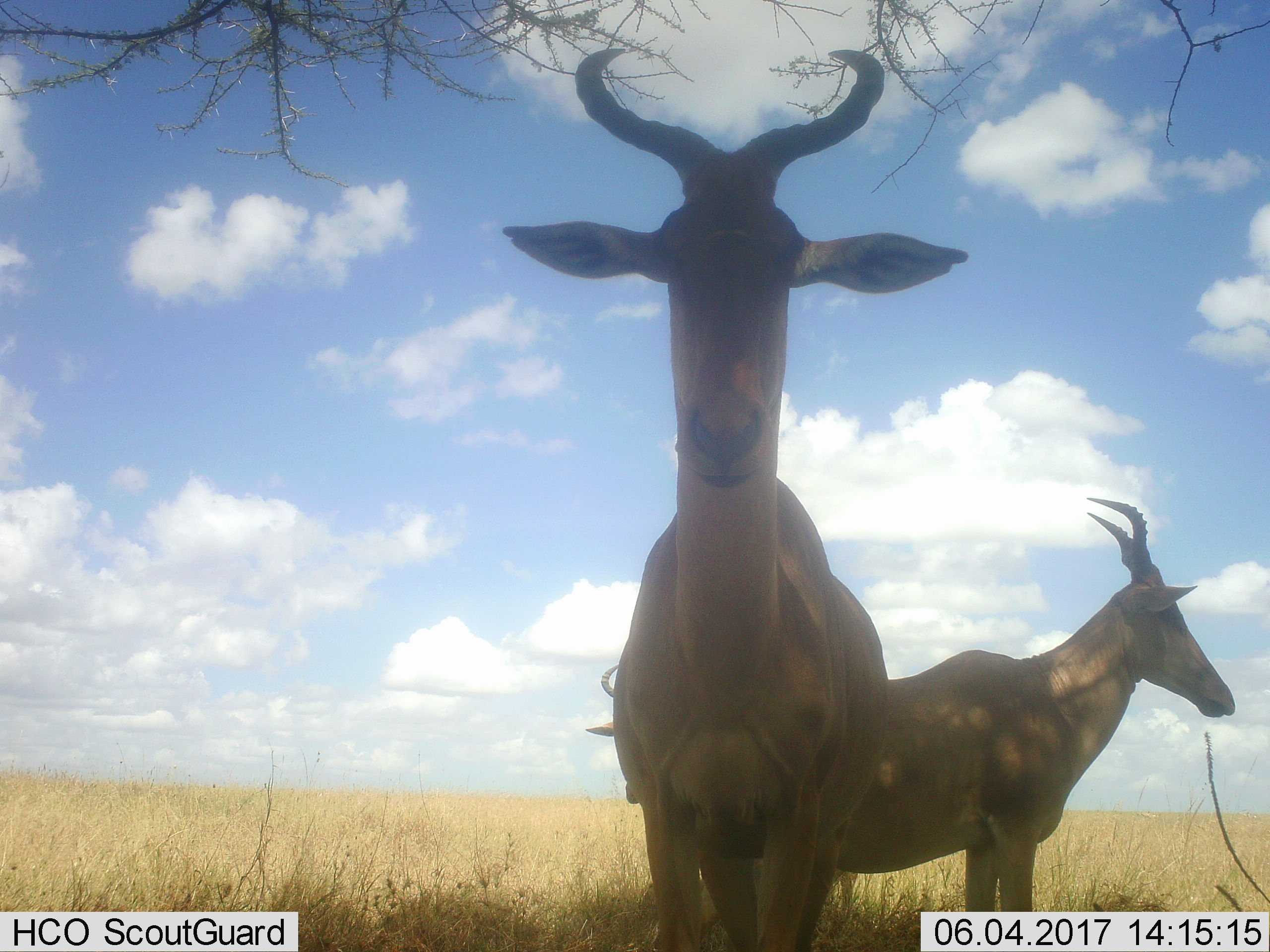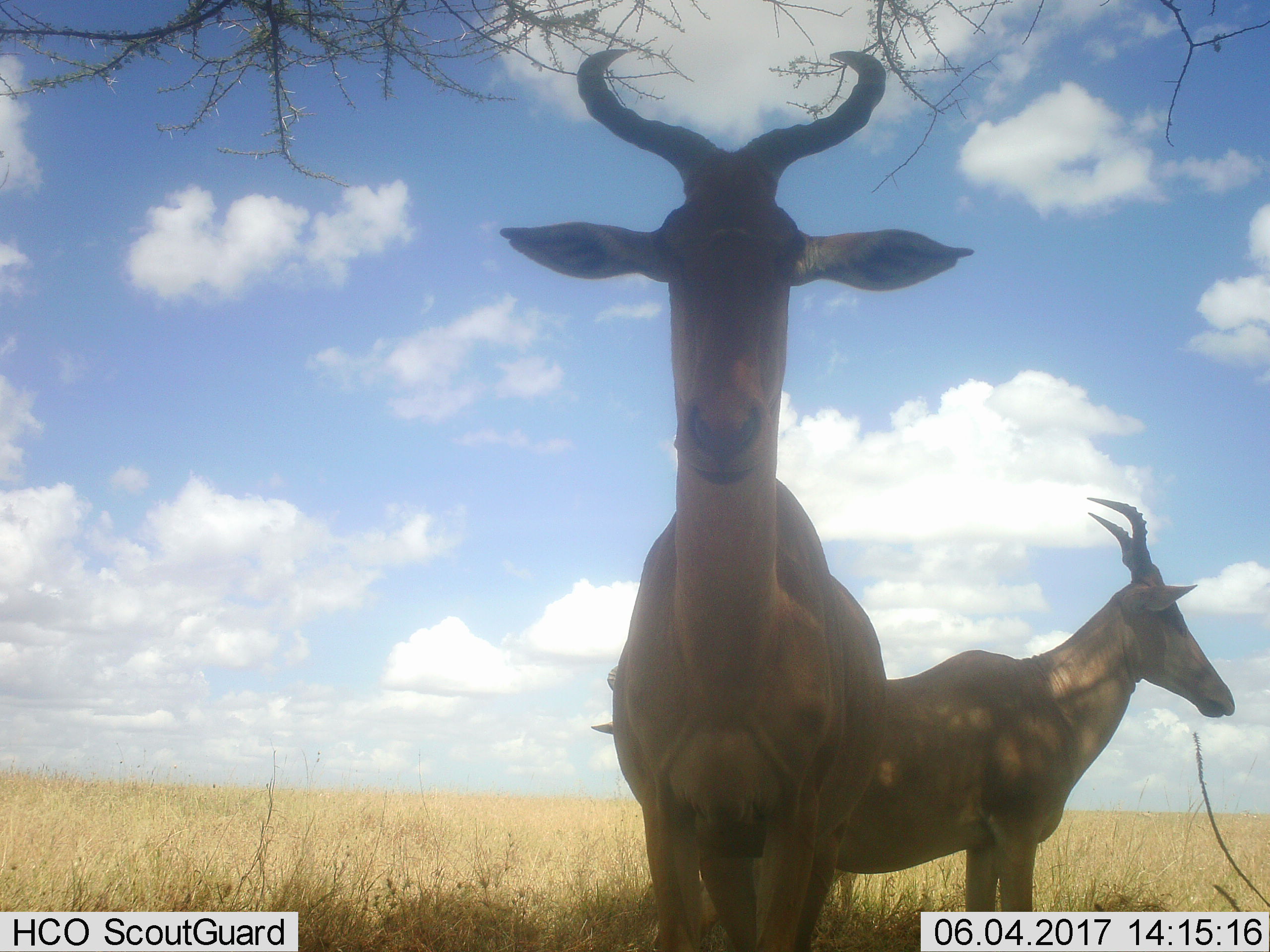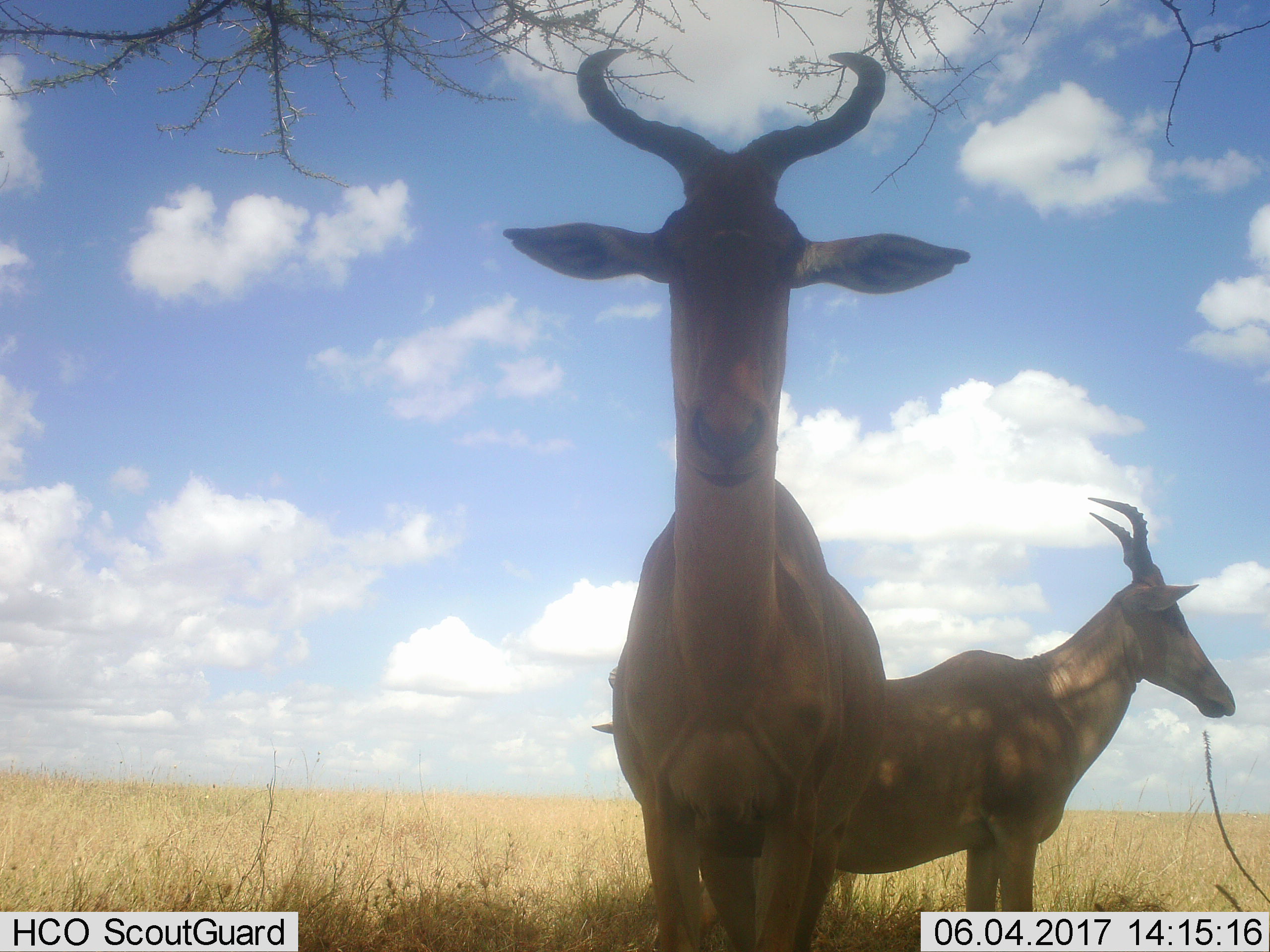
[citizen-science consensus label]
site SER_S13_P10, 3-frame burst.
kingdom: Animalia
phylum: Chordata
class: Mammalia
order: Artiodactyla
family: Bovidae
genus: Tragelaphus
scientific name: Tragelaphus oryx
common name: eland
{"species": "eland (Tragelaphus oryx)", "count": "2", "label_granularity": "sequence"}